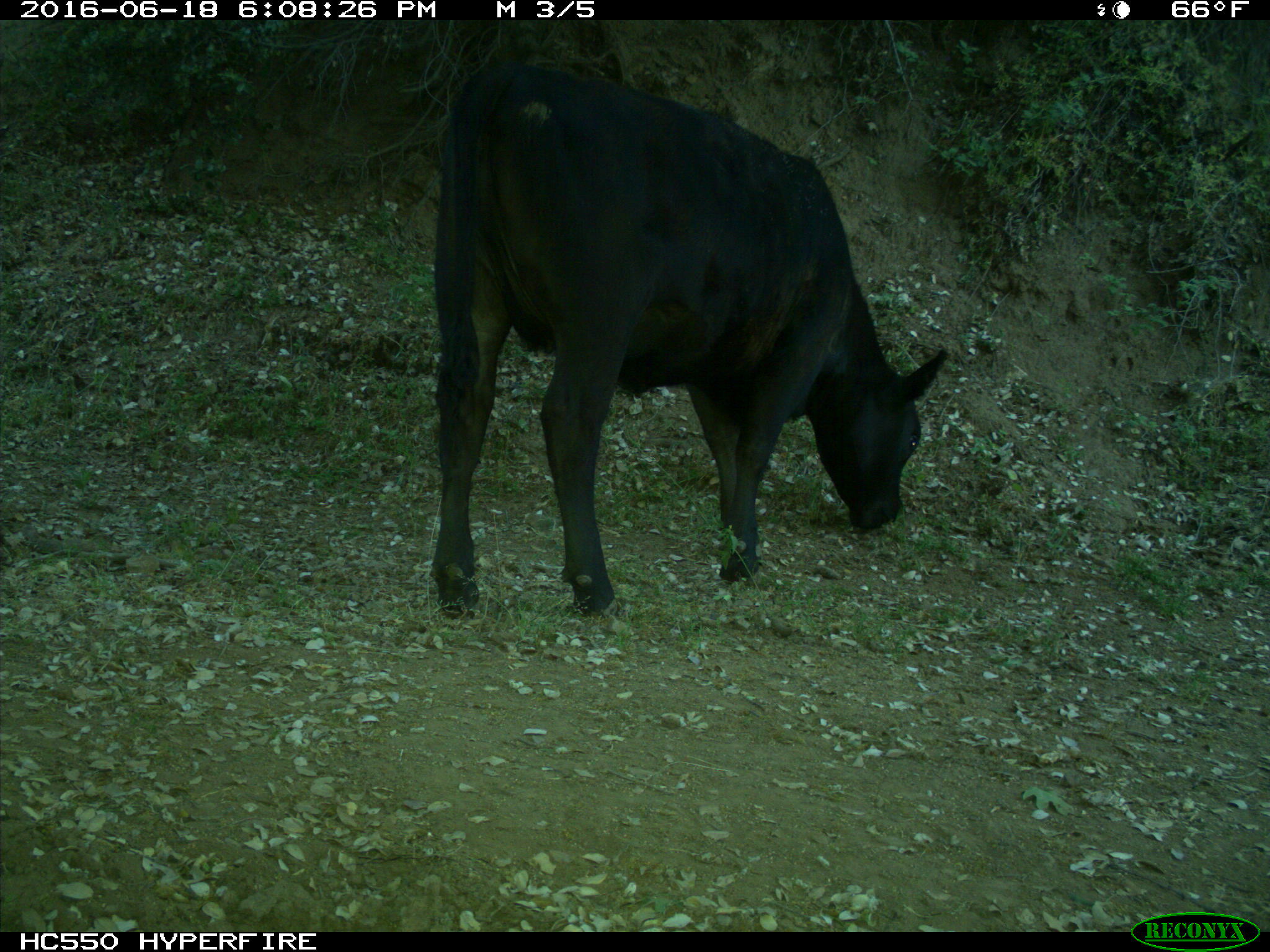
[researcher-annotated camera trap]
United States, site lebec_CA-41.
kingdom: Animalia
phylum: Chordata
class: Mammalia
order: Artiodactyla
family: Bovidae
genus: Bos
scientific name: Bos taurus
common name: domestic cow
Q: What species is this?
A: Bos taurus (domestic cow).